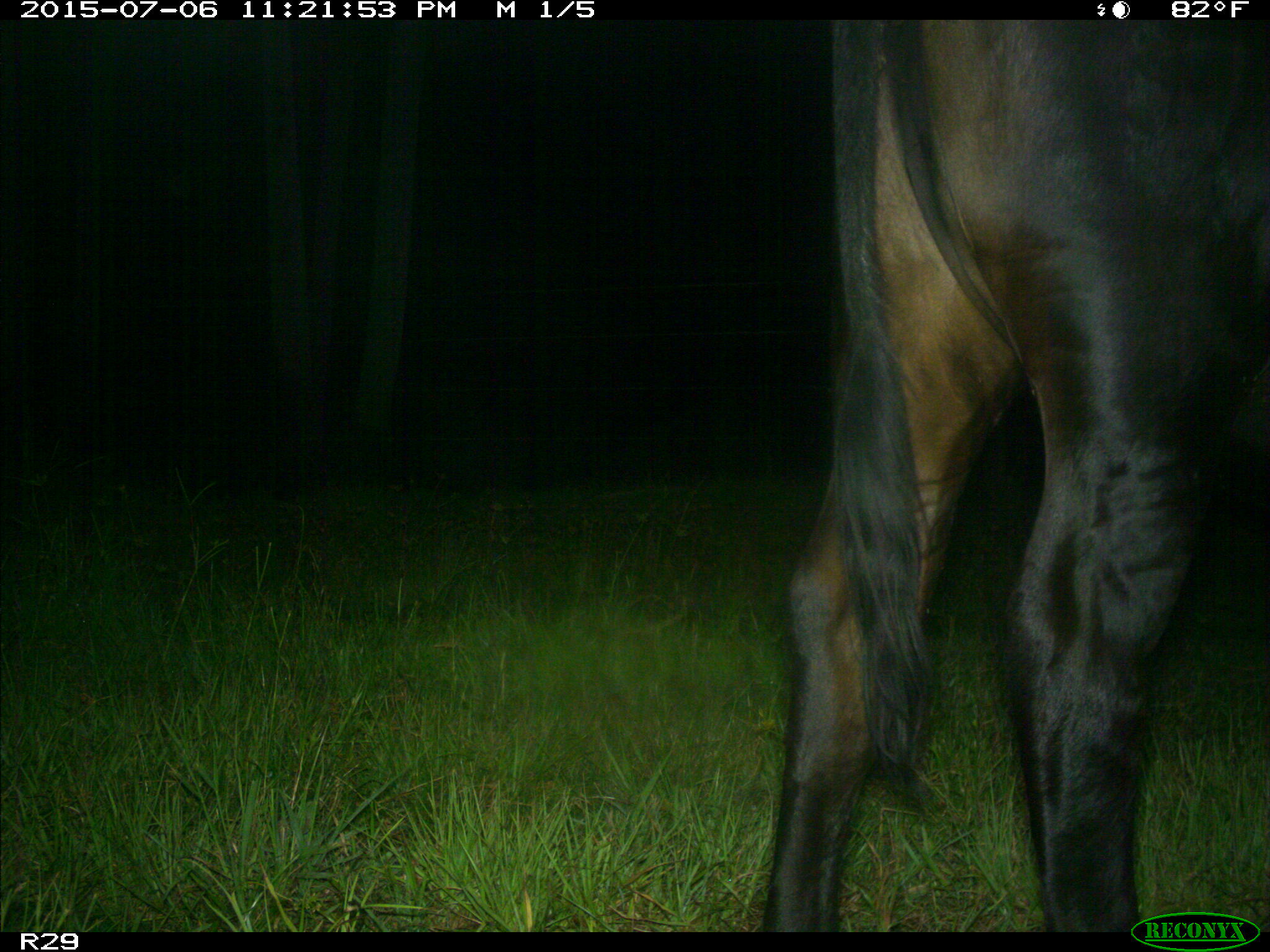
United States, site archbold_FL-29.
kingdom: Animalia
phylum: Chordata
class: Mammalia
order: Artiodactyla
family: Bovidae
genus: Bos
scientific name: Bos taurus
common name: domestic cow